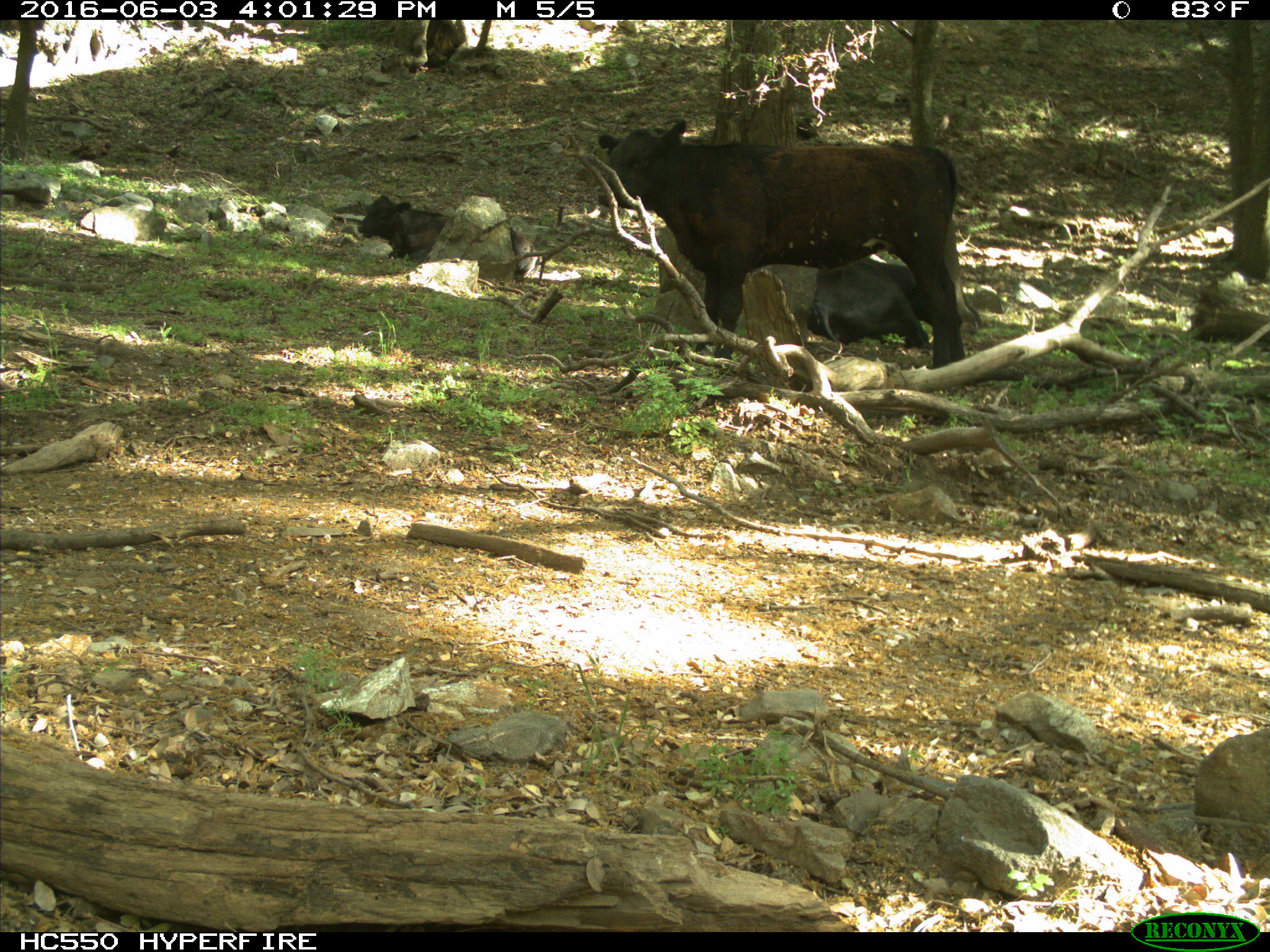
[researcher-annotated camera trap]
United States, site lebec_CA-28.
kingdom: Animalia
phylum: Chordata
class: Mammalia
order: Artiodactyla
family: Bovidae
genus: Bos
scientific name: Bos taurus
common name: domestic cow